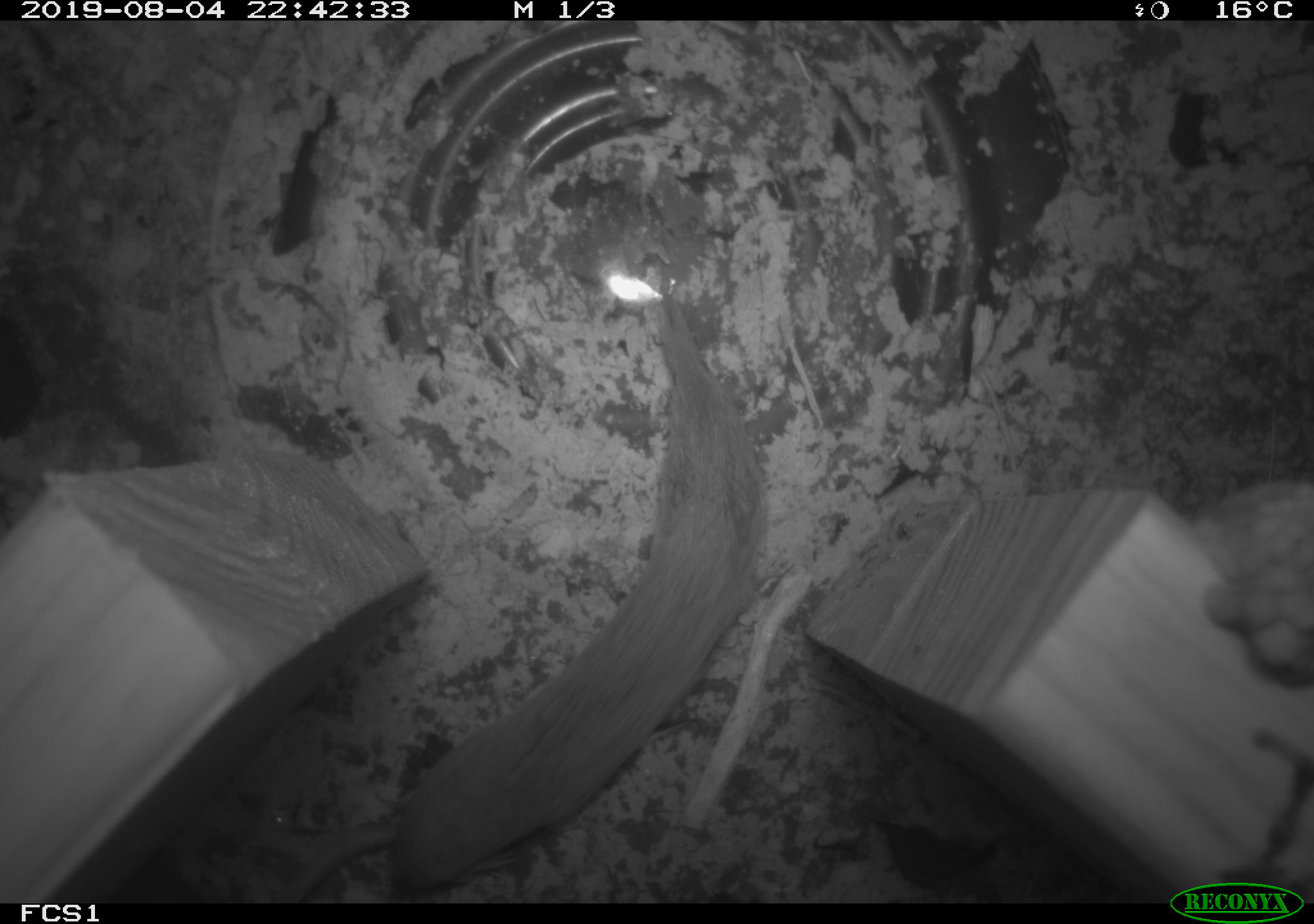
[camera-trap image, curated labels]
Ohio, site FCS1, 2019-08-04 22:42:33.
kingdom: Animalia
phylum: Chordata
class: Mammalia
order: Eulipotyphla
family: Soricidae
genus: Sorex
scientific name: Sorex cinereus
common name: masked shrew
Masked shrew (Sorex cinereus).